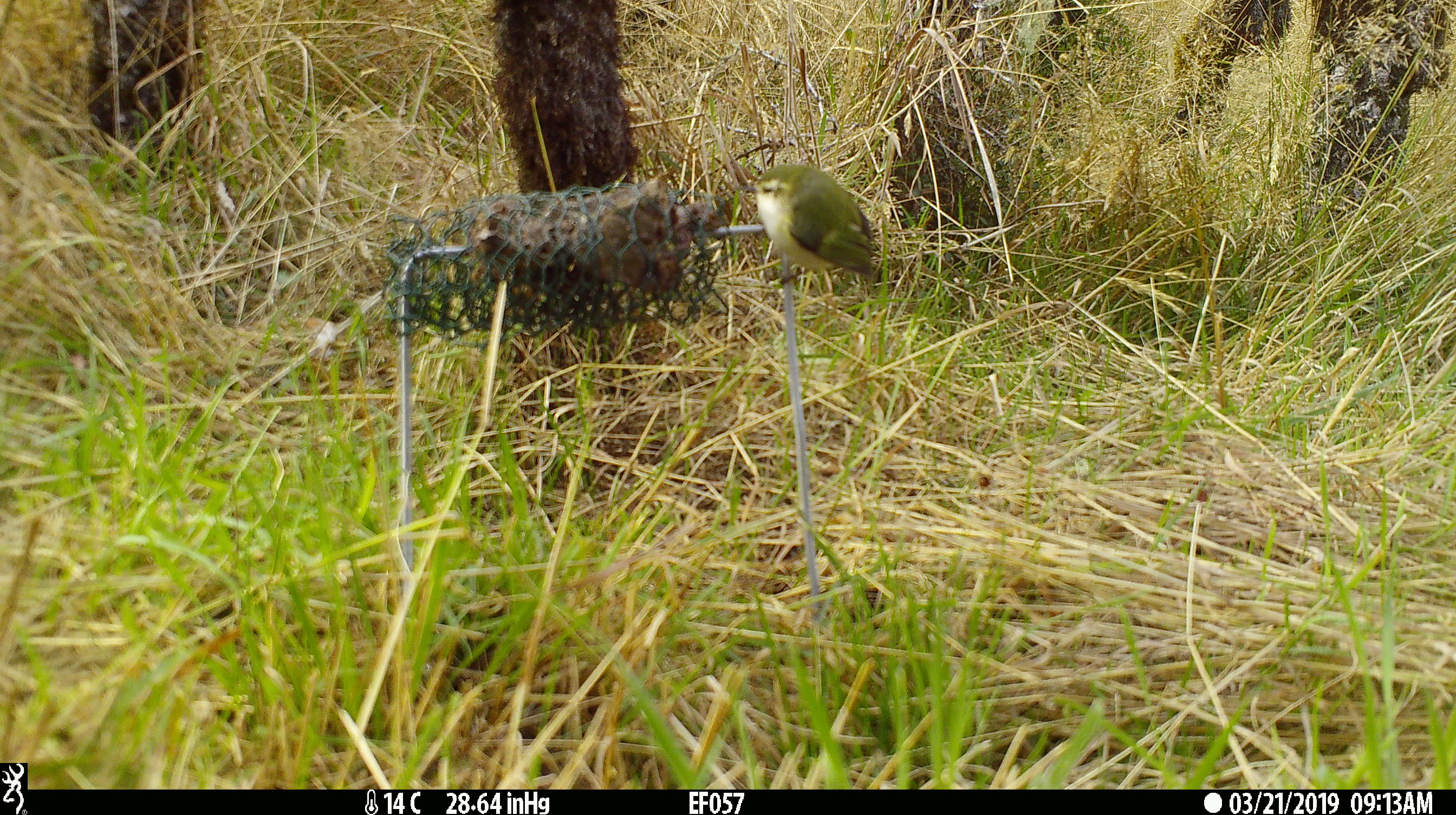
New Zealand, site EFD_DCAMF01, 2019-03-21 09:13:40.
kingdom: Animalia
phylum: Chordata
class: Aves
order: Passeriformes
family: Acanthisittidae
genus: Acanthisitta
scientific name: Acanthisitta chloris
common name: rifleman